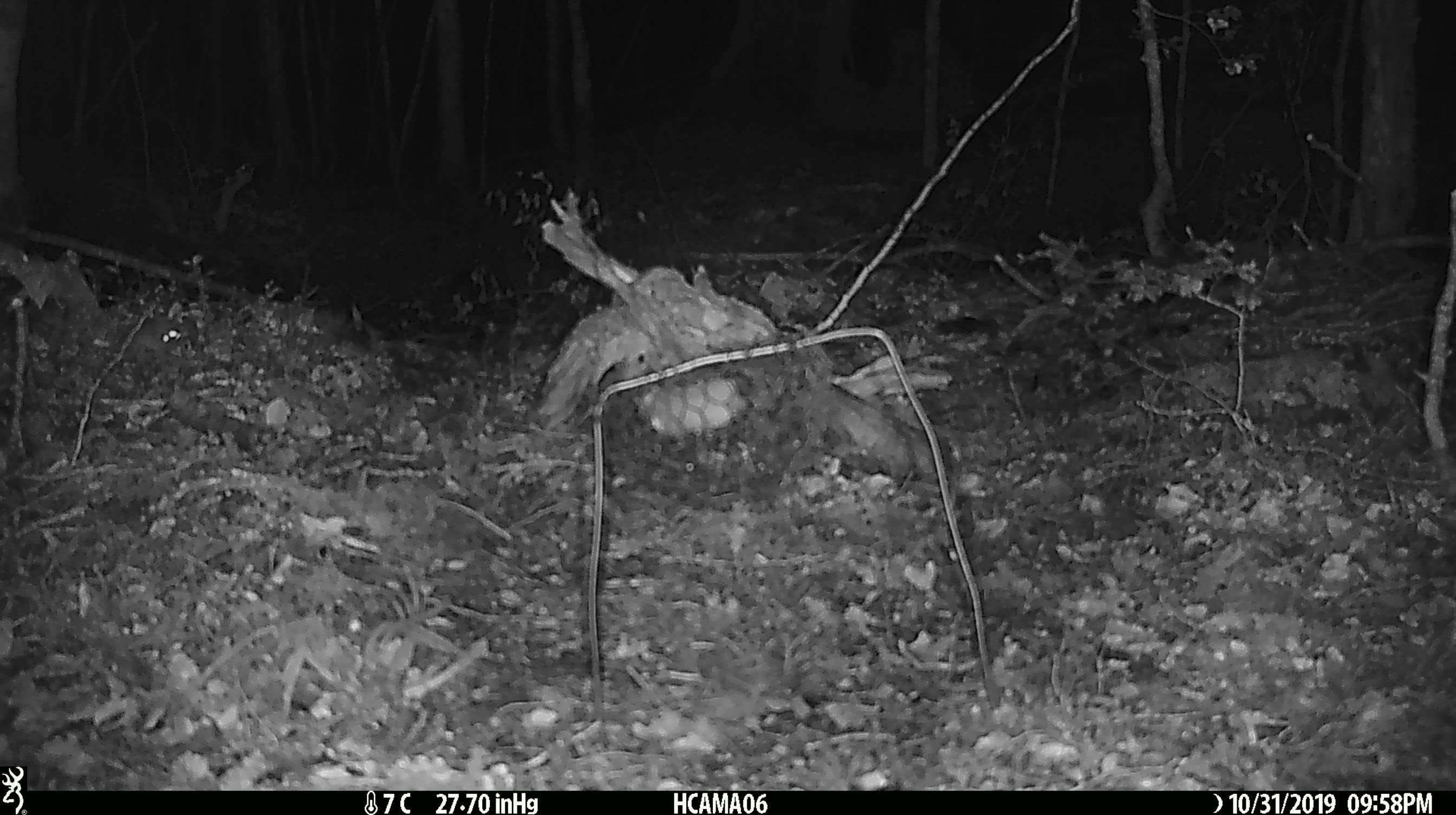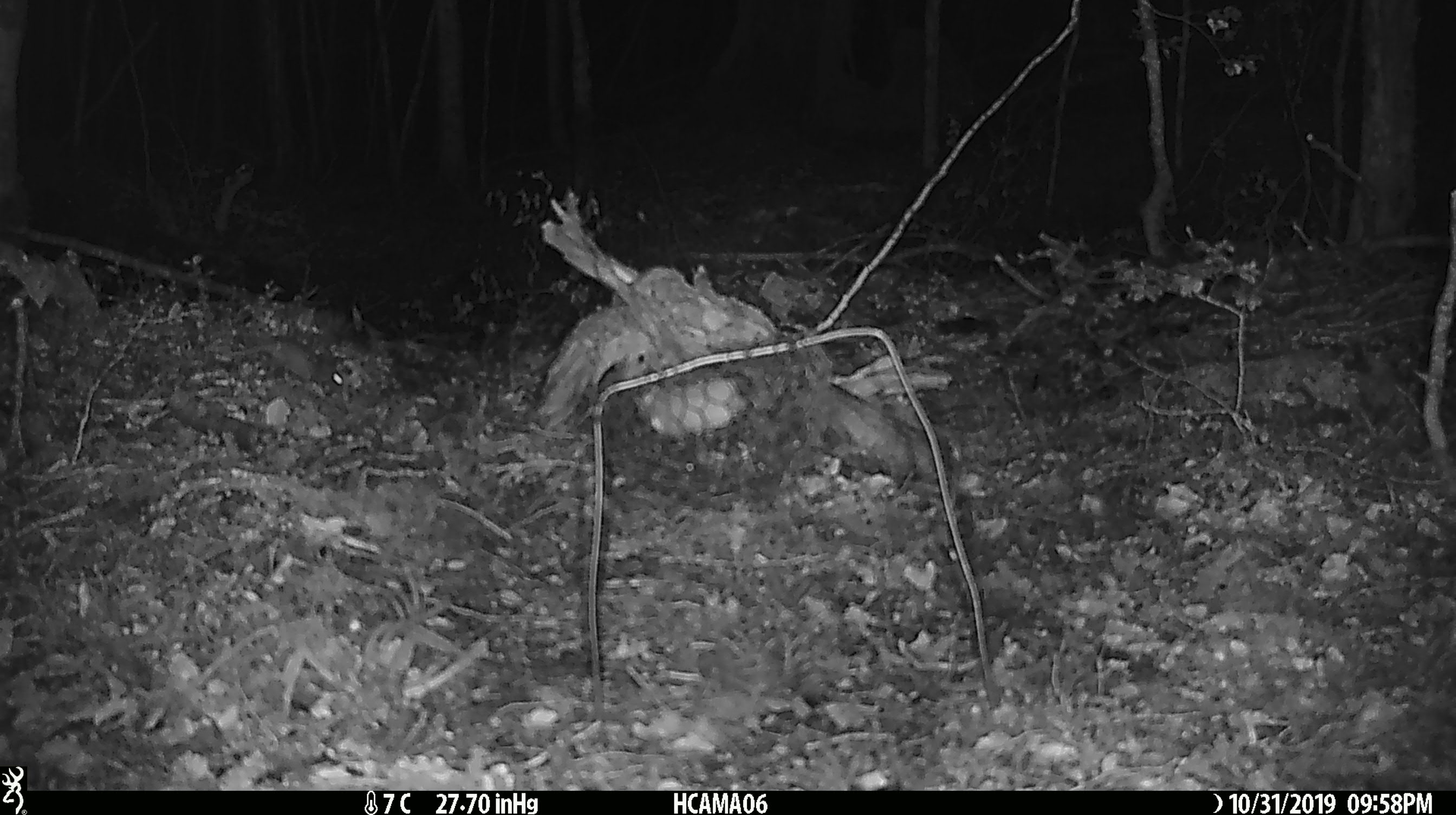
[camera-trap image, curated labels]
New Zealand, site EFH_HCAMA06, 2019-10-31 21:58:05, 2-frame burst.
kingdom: Animalia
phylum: Chordata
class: Mammalia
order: Rodentia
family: Muridae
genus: Mus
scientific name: Mus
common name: mouse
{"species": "mouse (Mus)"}